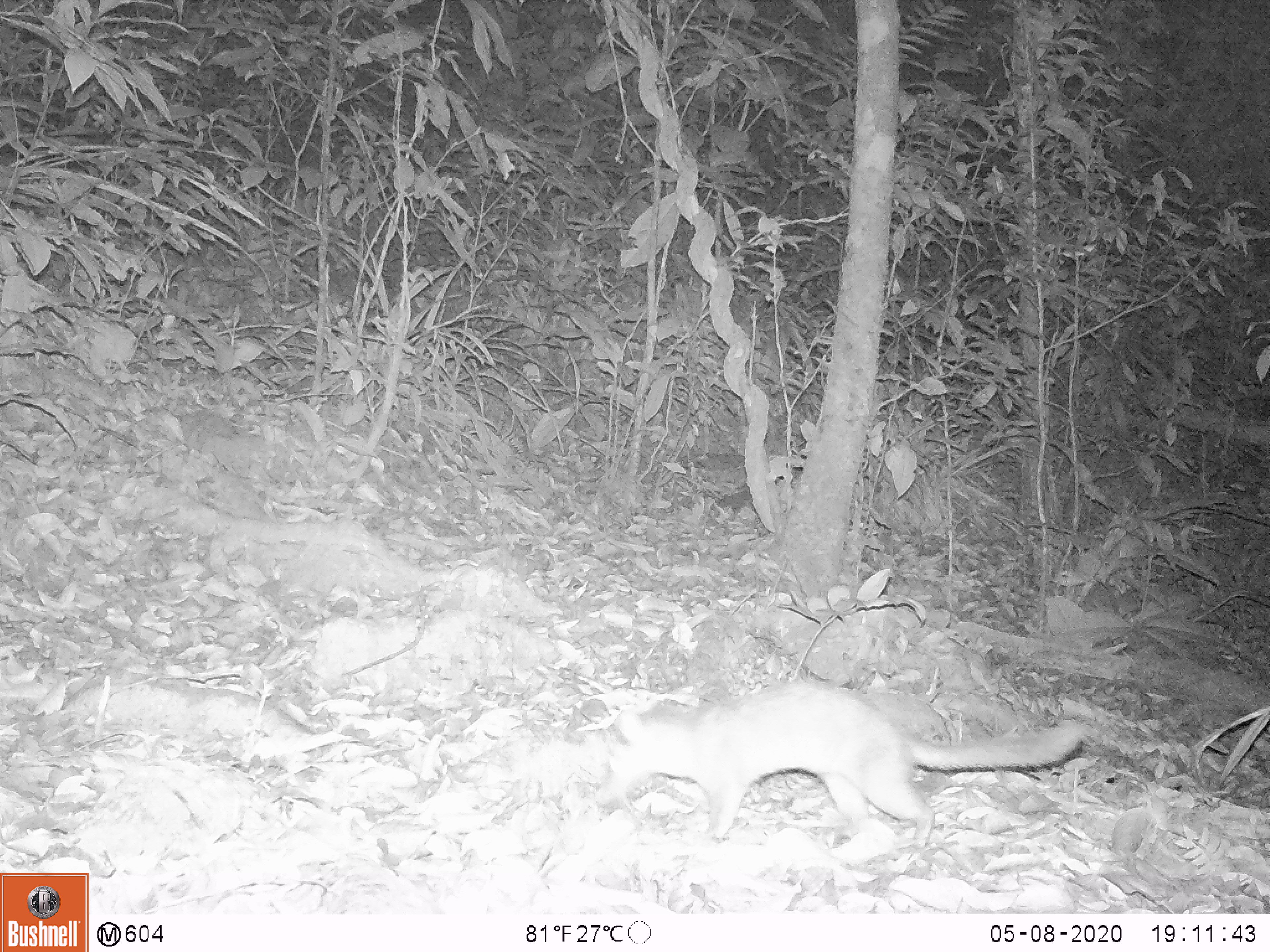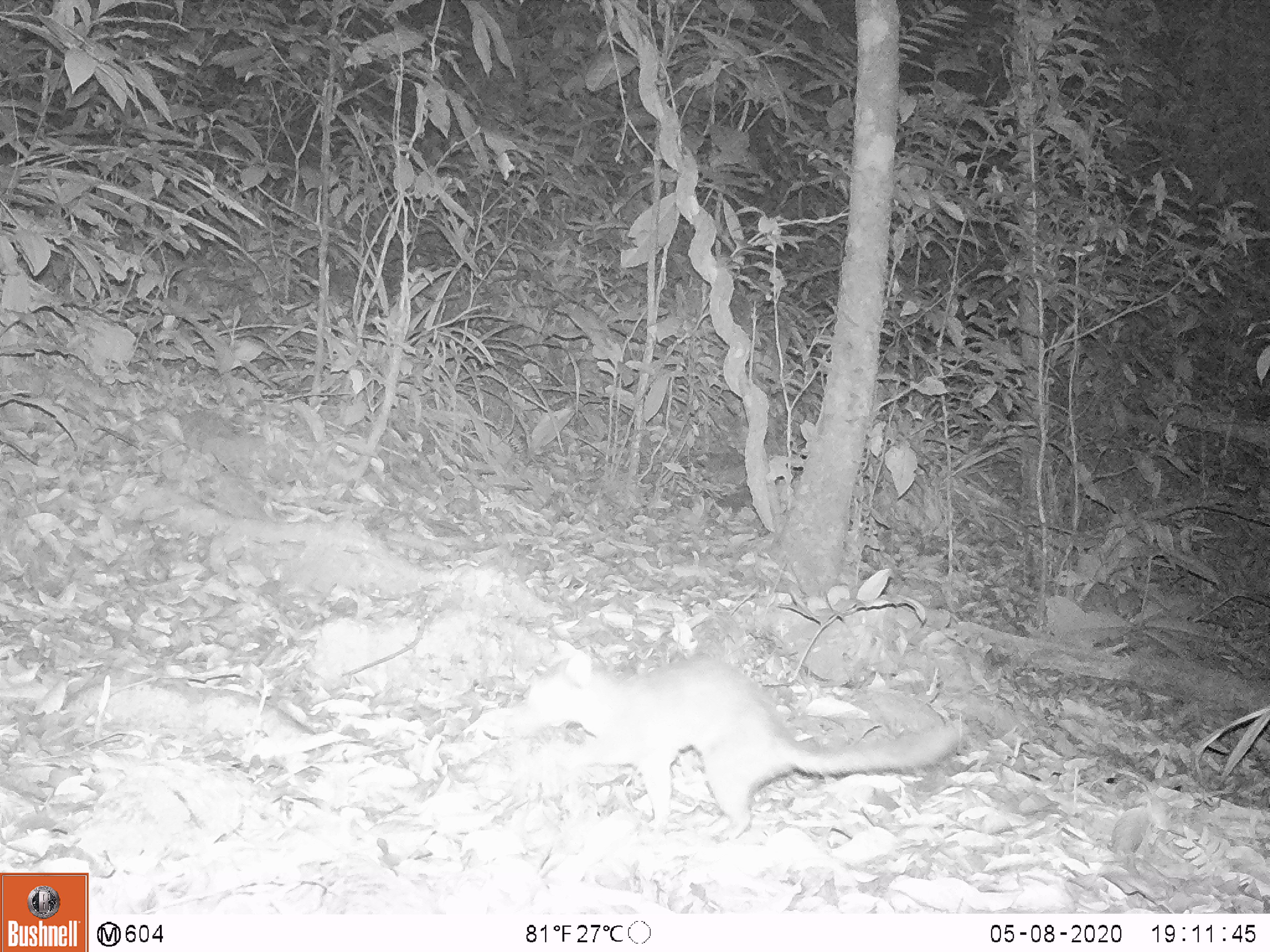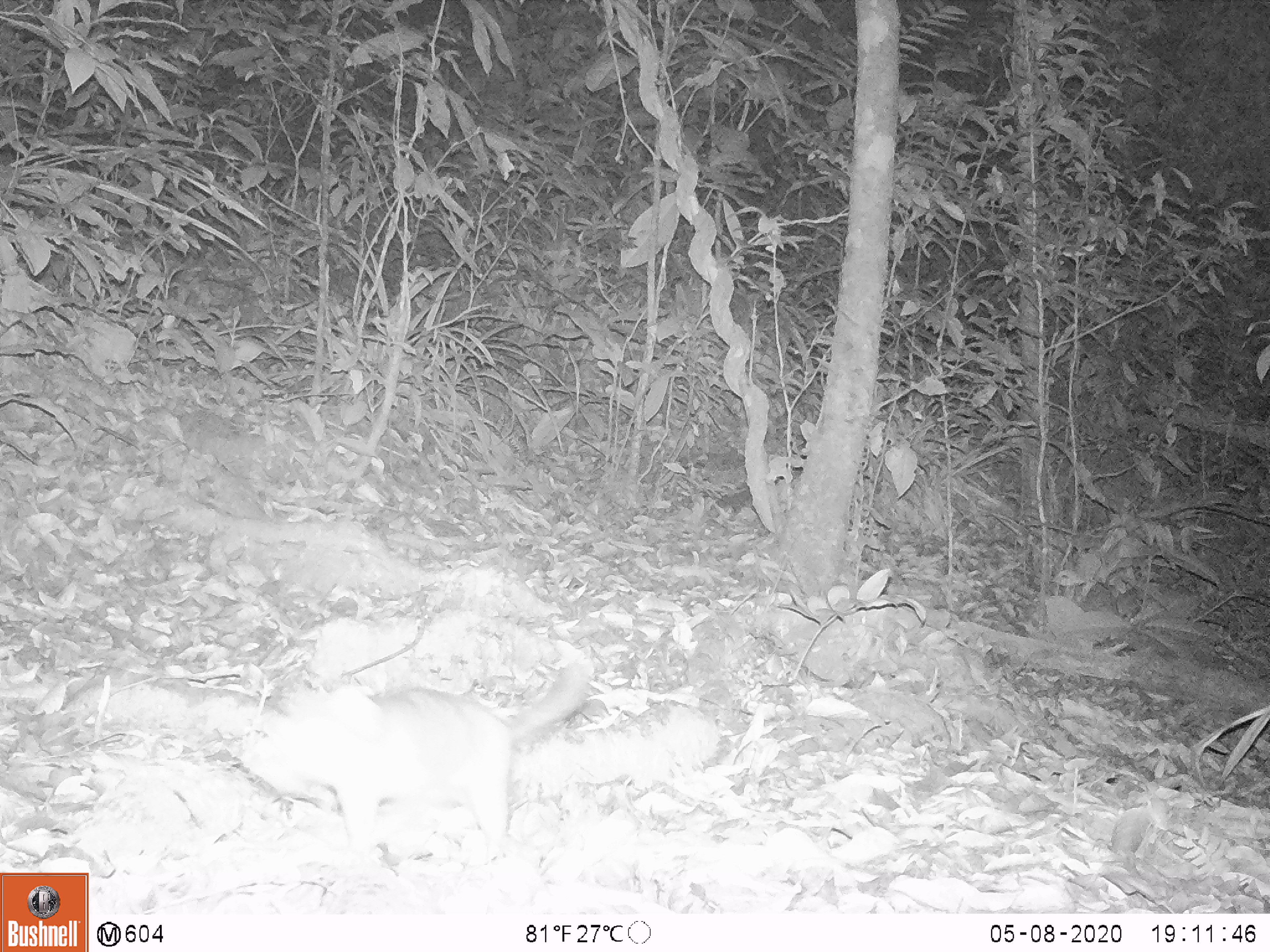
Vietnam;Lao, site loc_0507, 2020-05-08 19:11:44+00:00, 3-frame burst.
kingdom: Animalia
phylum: Chordata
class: Mammalia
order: Carnivora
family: Mustelidae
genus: Melogale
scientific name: Melogale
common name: ferret badger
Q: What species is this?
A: Ferret badger (Melogale).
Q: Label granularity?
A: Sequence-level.